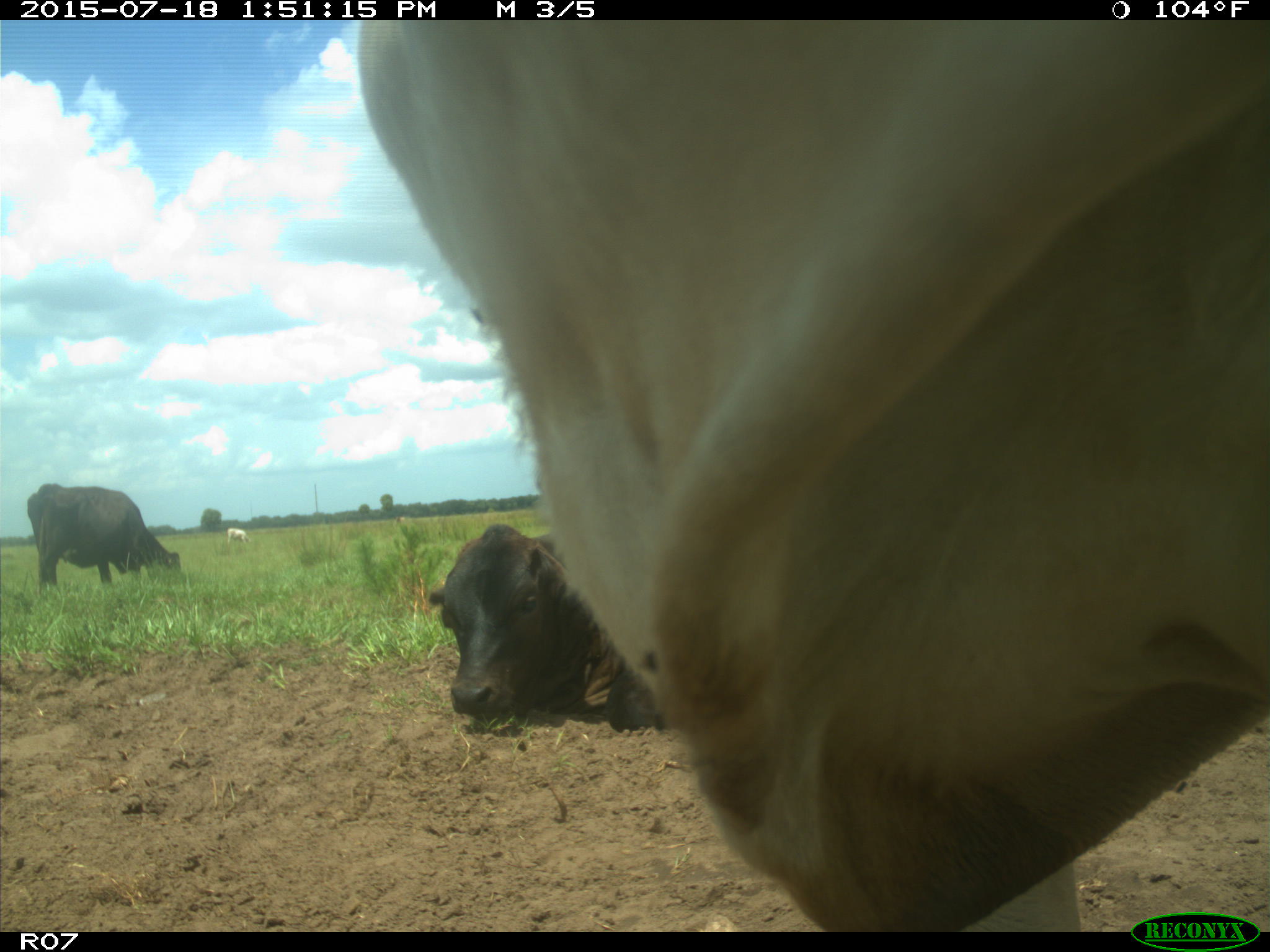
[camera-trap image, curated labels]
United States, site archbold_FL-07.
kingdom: Animalia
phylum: Chordata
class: Mammalia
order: Artiodactyla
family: Bovidae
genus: Bos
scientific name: Bos taurus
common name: domestic cow